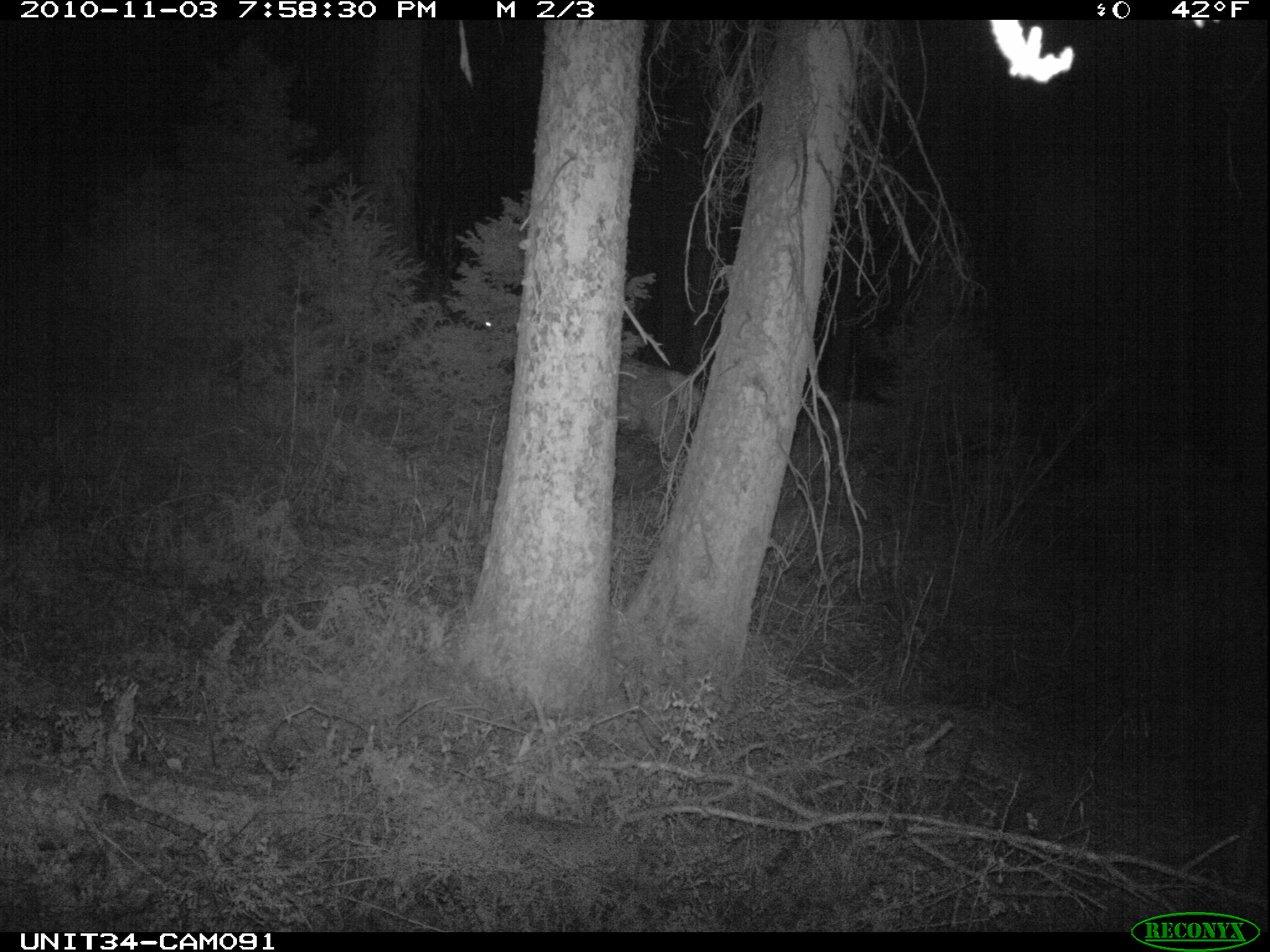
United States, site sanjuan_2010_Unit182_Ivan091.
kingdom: Animalia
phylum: Chordata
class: Mammalia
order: Artiodactyla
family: Cervidae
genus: Cervus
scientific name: Cervus elaphus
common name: red deer